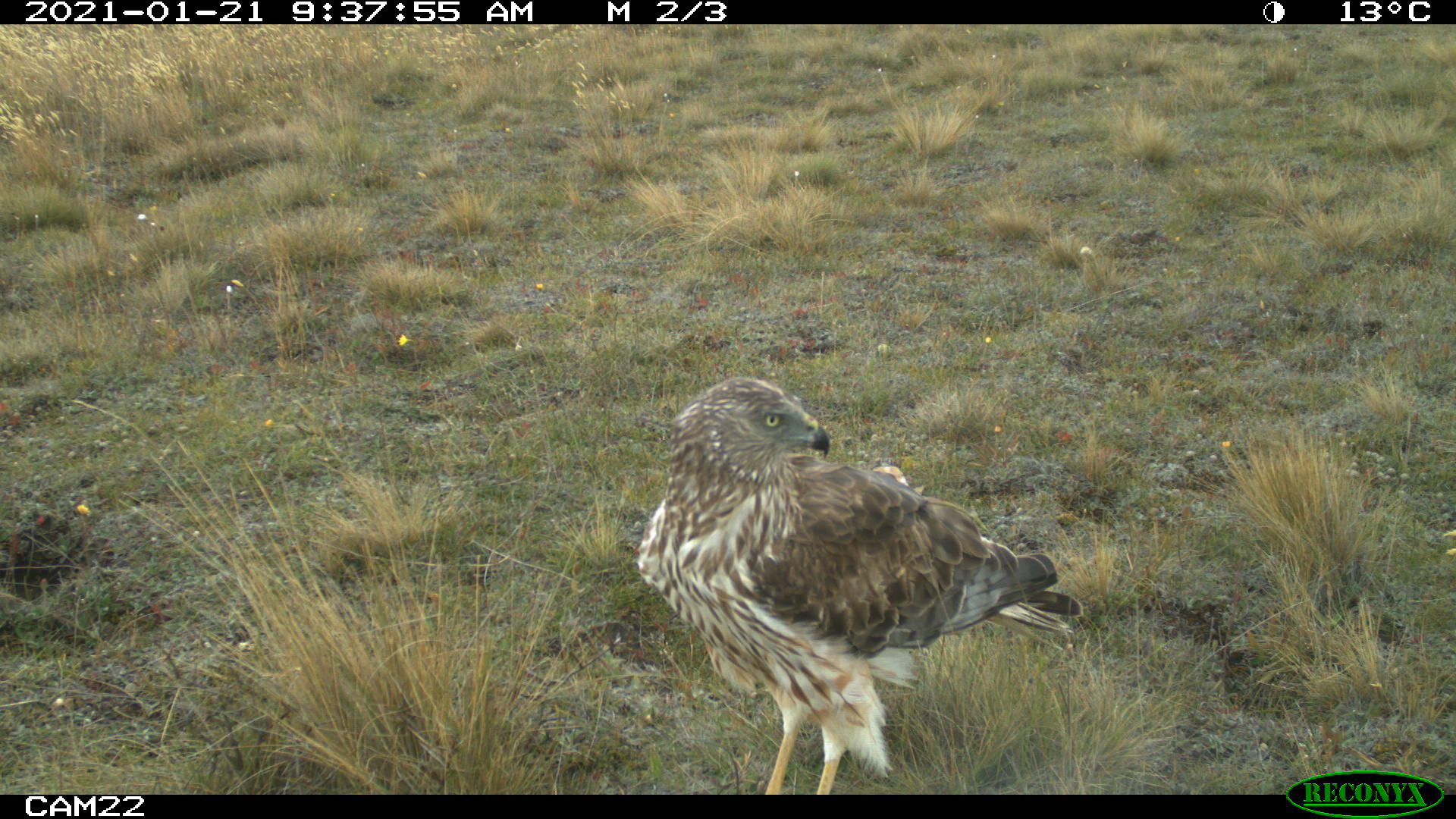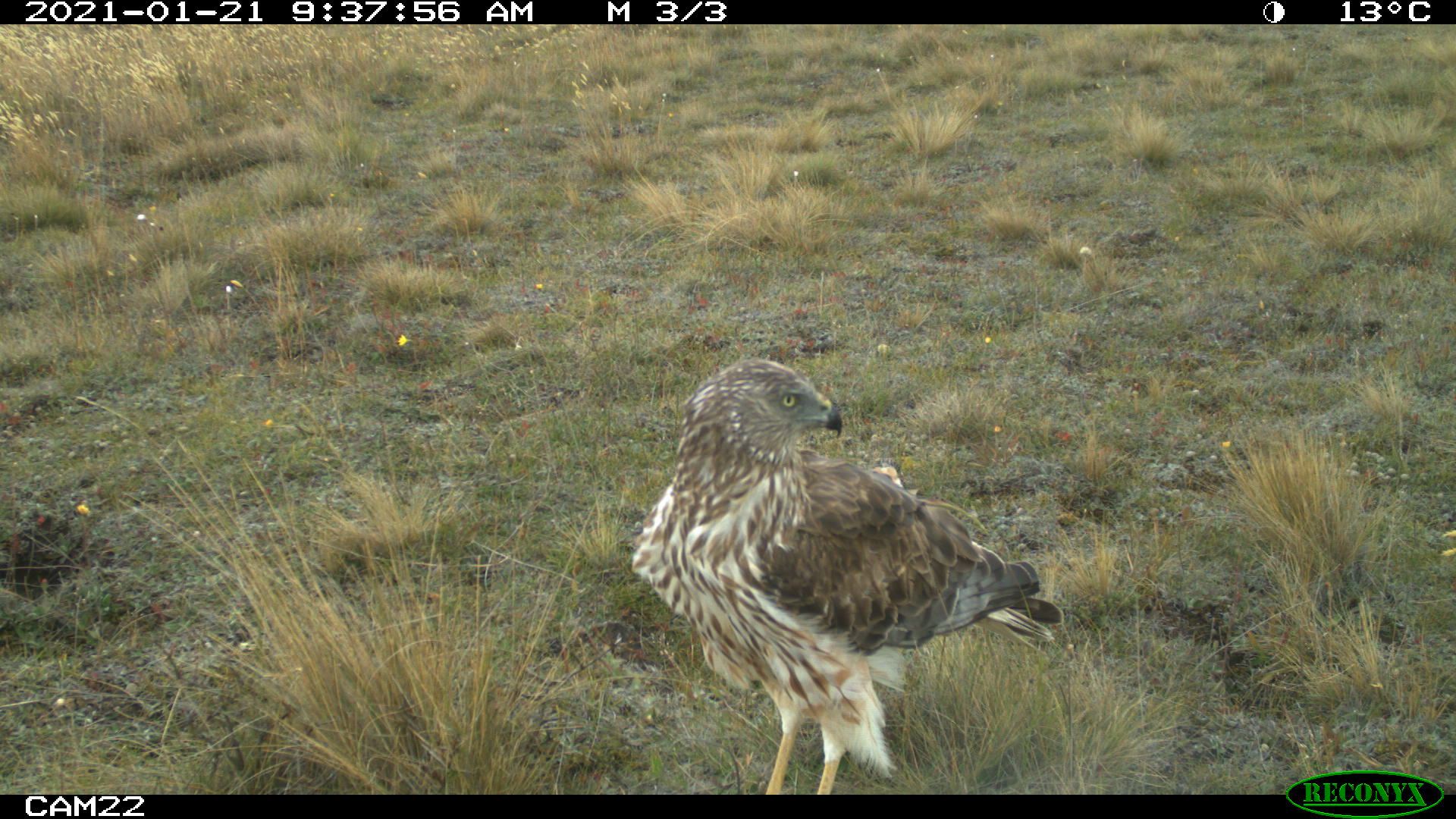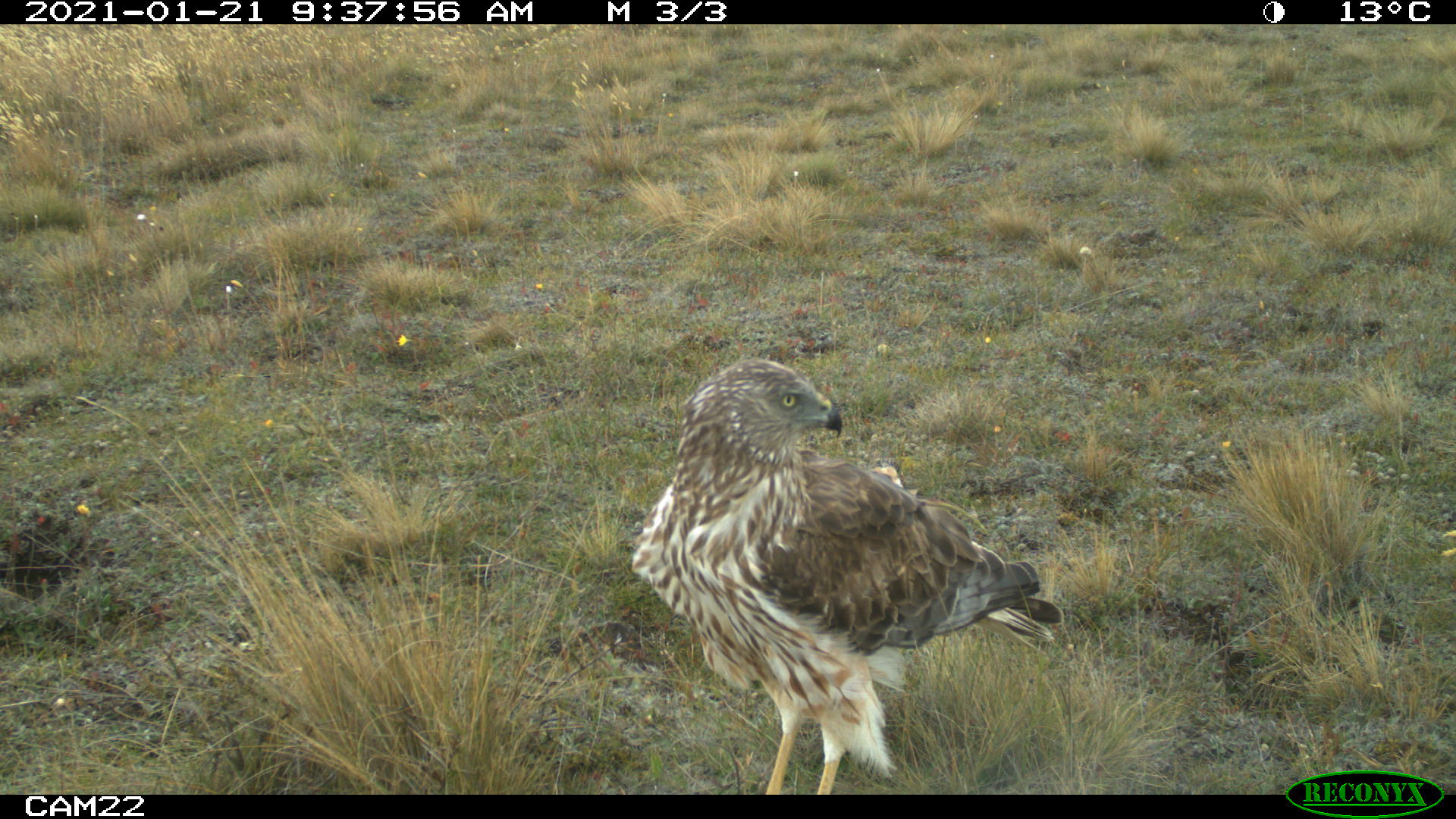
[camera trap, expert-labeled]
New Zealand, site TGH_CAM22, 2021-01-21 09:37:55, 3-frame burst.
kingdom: Animalia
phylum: Chordata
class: Aves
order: Accipitriformes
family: Accipitridae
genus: Circus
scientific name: Circus approximans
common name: swamp harrier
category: harrier